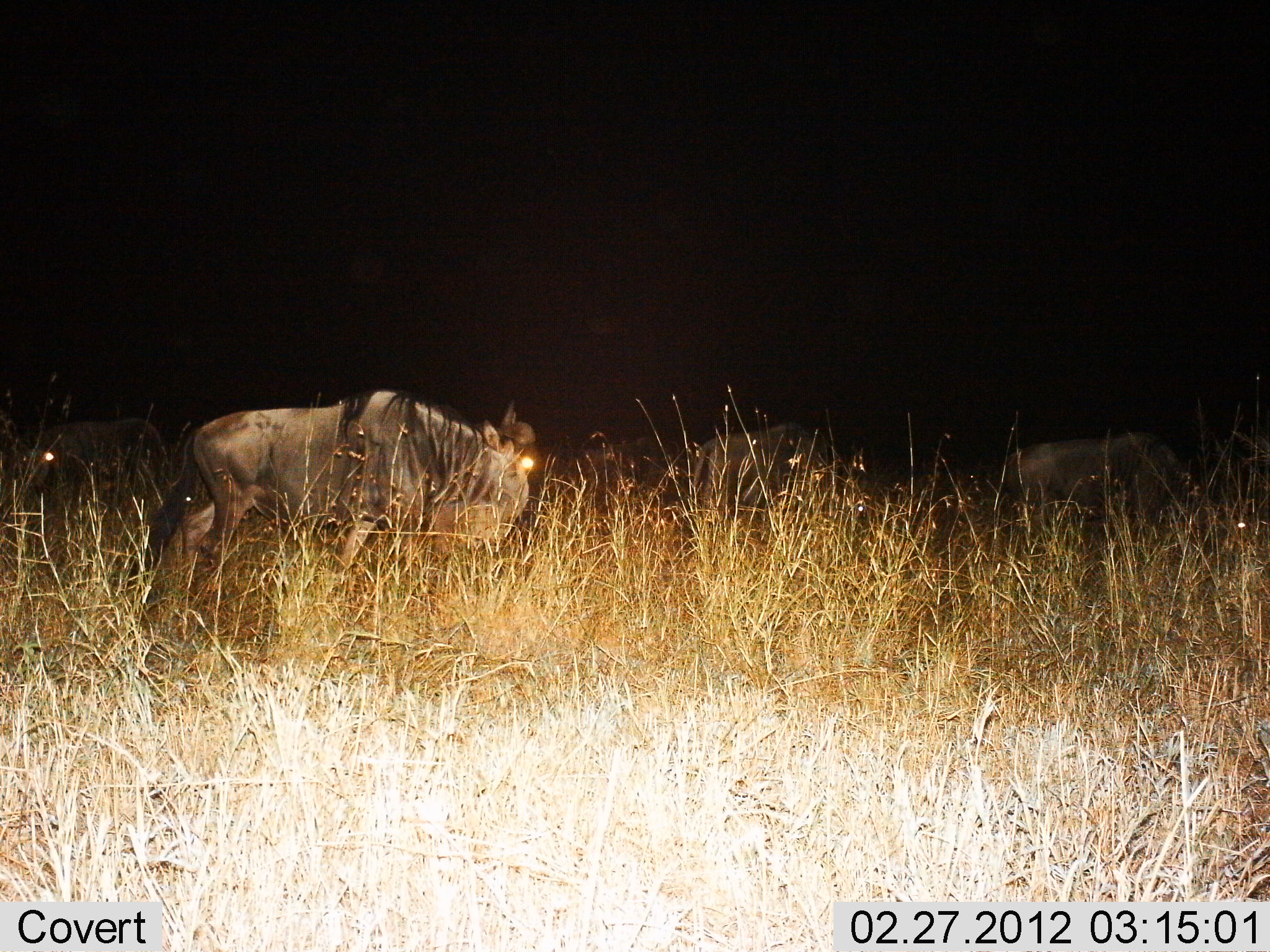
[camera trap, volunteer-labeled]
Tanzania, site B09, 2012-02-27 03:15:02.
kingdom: Animalia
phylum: Chordata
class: Mammalia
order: Artiodactyla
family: Bovidae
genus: Connochaetes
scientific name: Connochaetes taurinus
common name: blue wildebeest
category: wildebeest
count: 4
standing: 38%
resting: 8%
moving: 38%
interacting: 0%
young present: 0%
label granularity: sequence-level